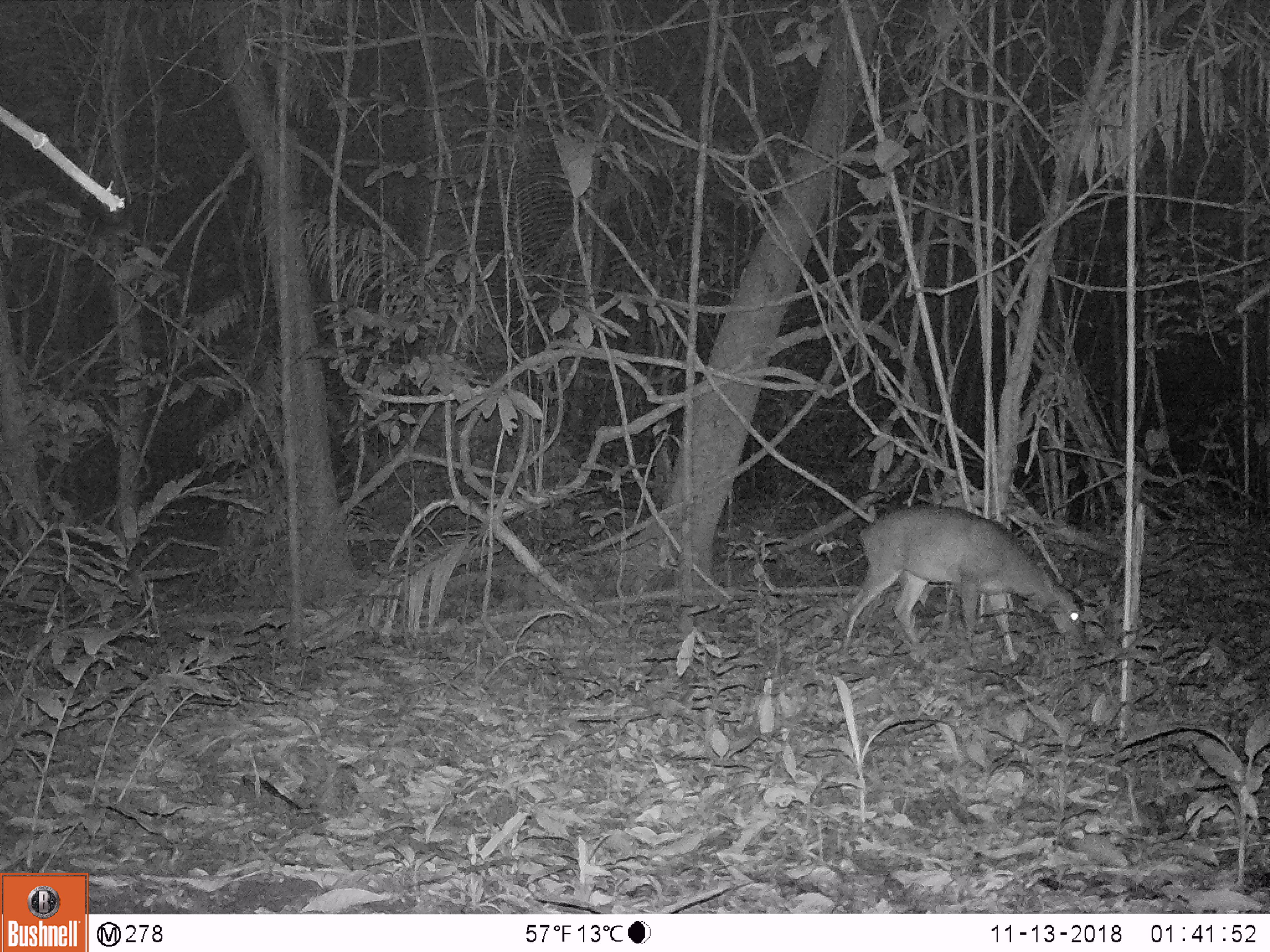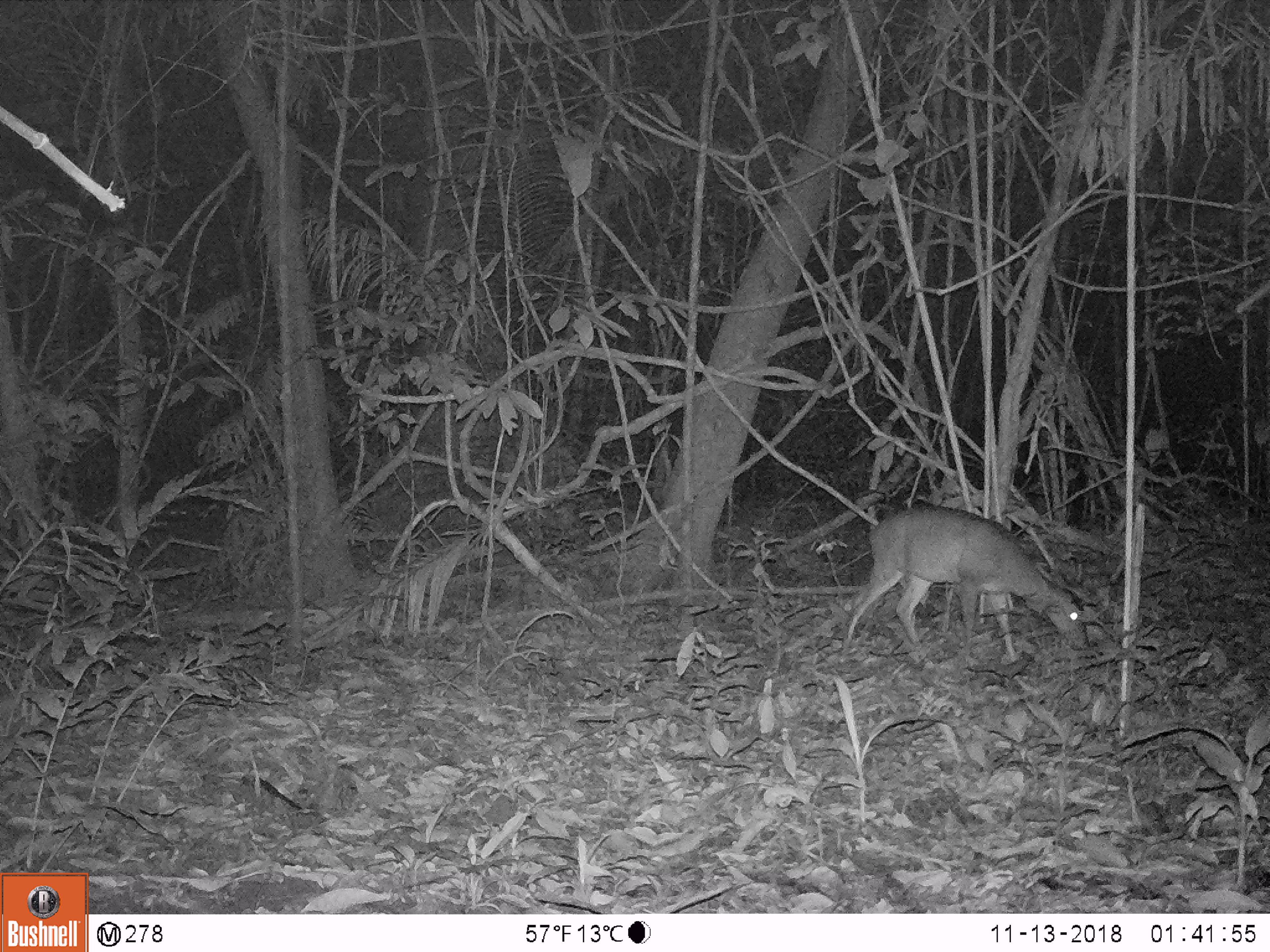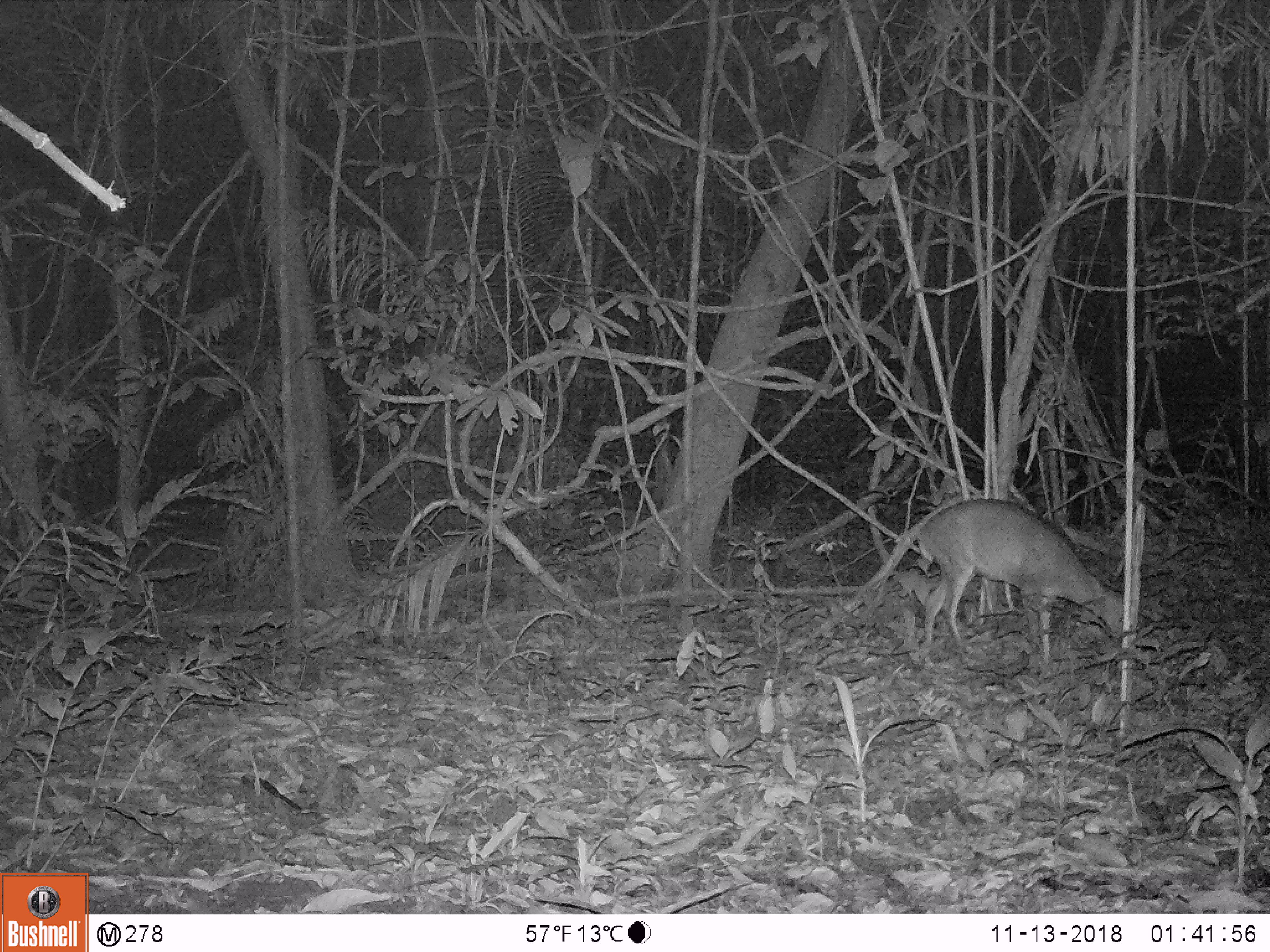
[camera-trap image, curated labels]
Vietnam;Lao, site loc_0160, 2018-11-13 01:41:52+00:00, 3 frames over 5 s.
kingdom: Animalia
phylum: Chordata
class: Mammalia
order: Artiodactyla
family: Cervidae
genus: Muntiacus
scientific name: Muntiacus vuquangensis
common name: large-antlered muntjac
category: large antlered muntjac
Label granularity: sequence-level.